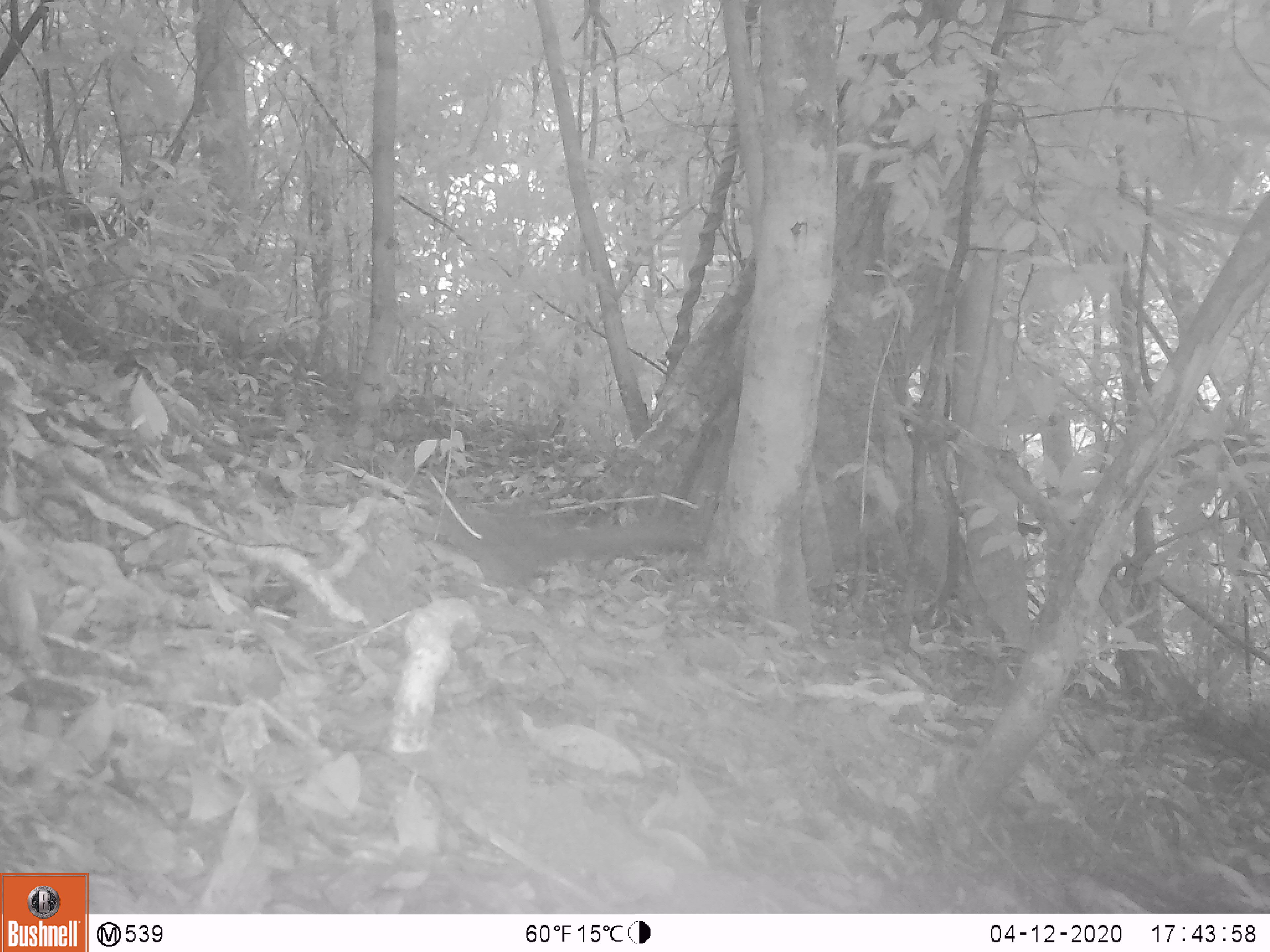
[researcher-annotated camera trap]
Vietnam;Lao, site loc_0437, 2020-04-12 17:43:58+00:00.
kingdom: Animalia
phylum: Chordata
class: Mammalia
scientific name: Mammalia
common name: mammal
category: unidentified small mammal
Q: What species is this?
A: Unidentified small mammal (mammal) (Mammalia).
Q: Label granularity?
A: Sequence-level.